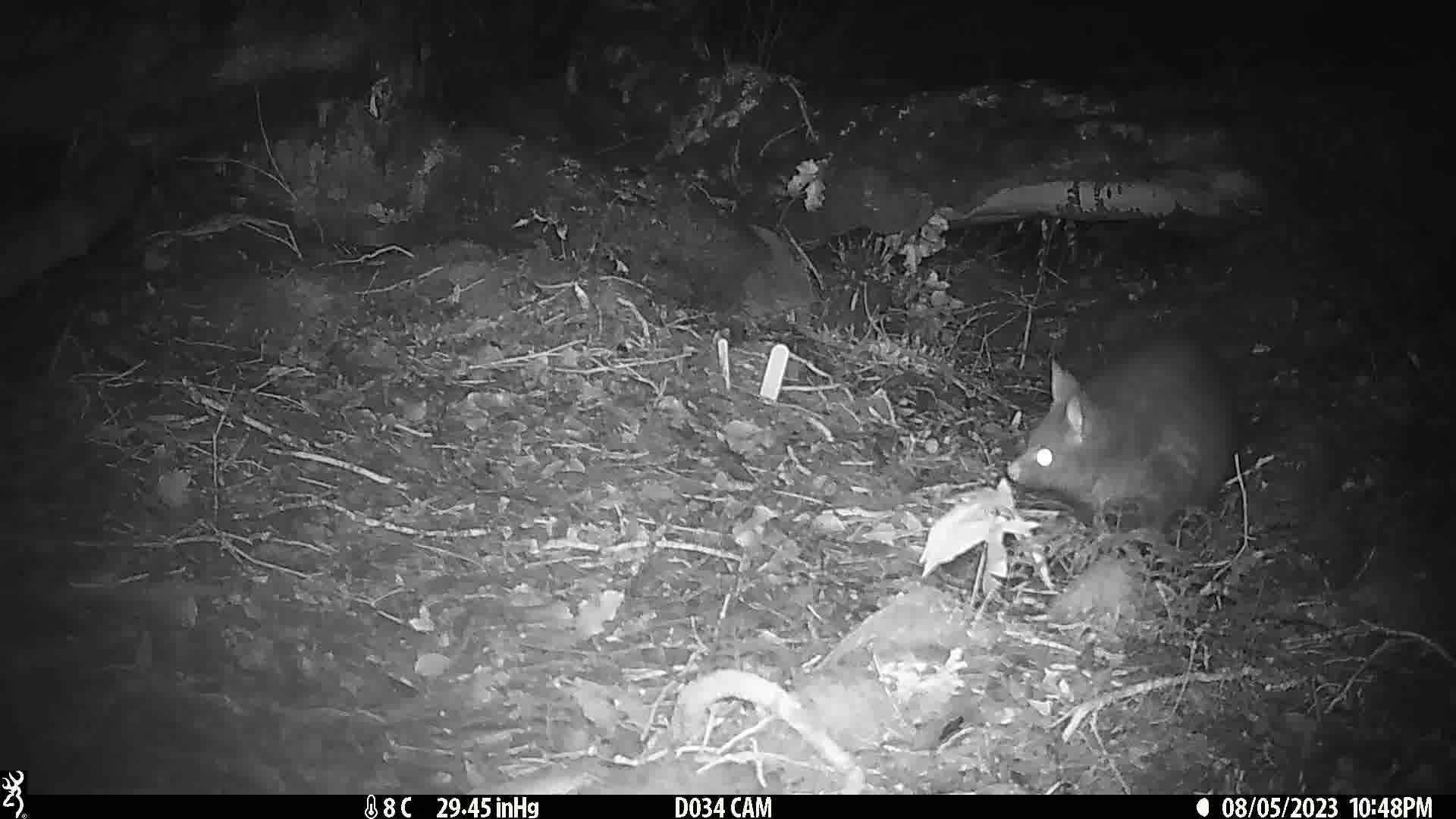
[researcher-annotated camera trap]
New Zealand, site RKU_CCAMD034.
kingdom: Animalia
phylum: Chordata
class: Mammalia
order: Diprotodontia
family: Phalangeridae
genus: Trichosurus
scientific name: Trichosurus vulpecula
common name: common brushtail possum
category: possum